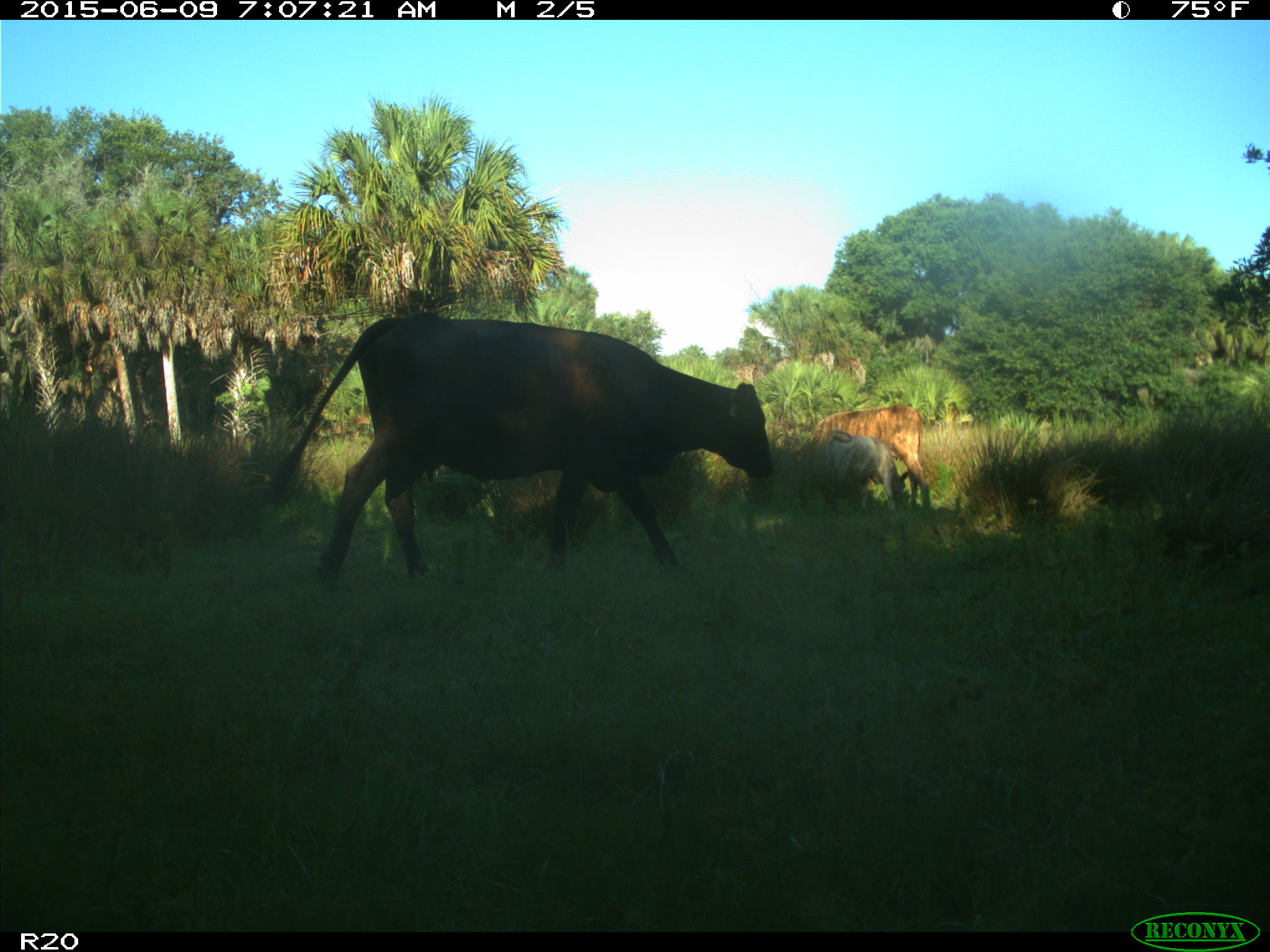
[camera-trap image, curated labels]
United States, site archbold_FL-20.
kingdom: Animalia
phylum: Chordata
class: Mammalia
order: Artiodactyla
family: Bovidae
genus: Bos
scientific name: Bos taurus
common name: domestic cow